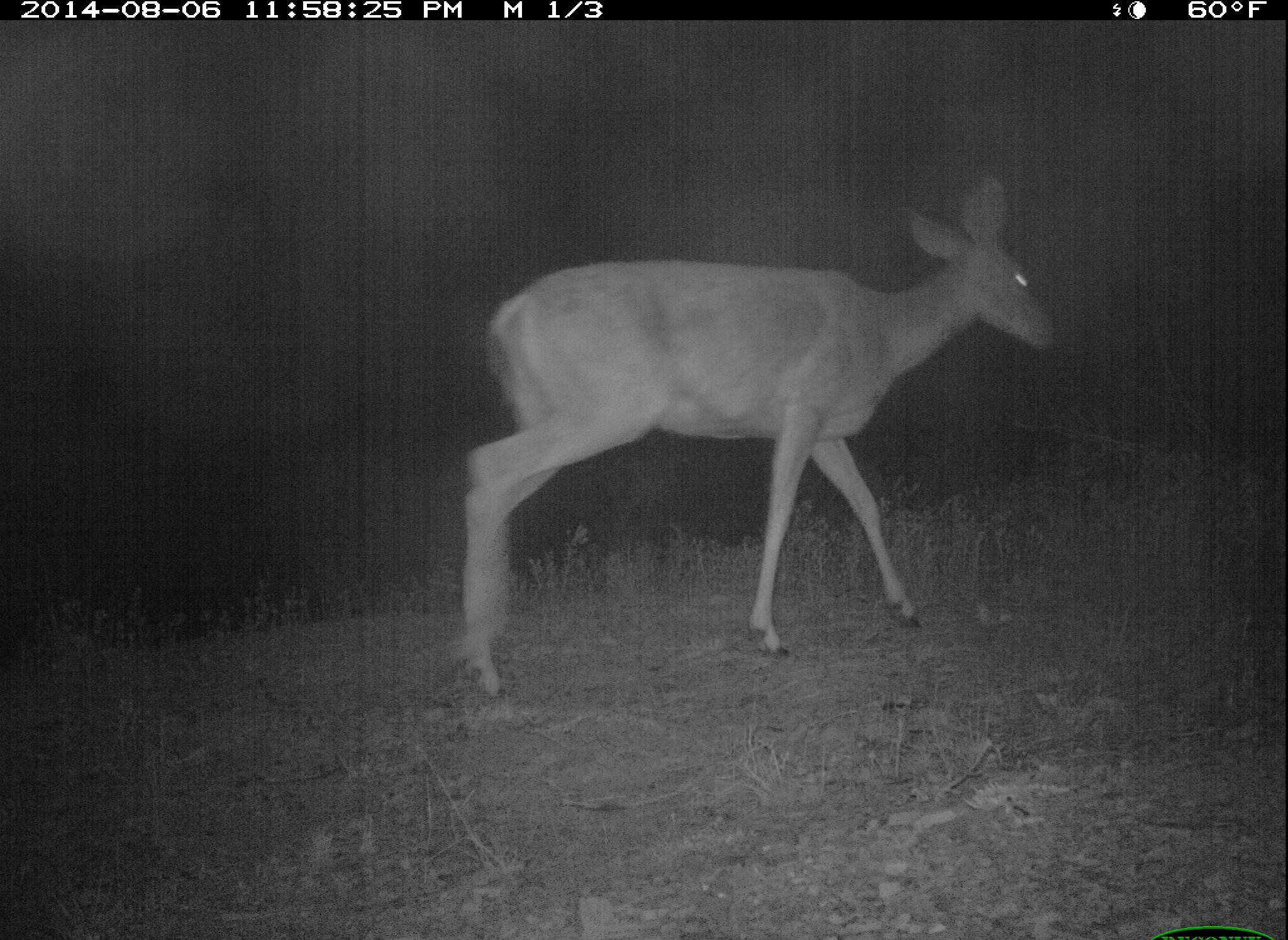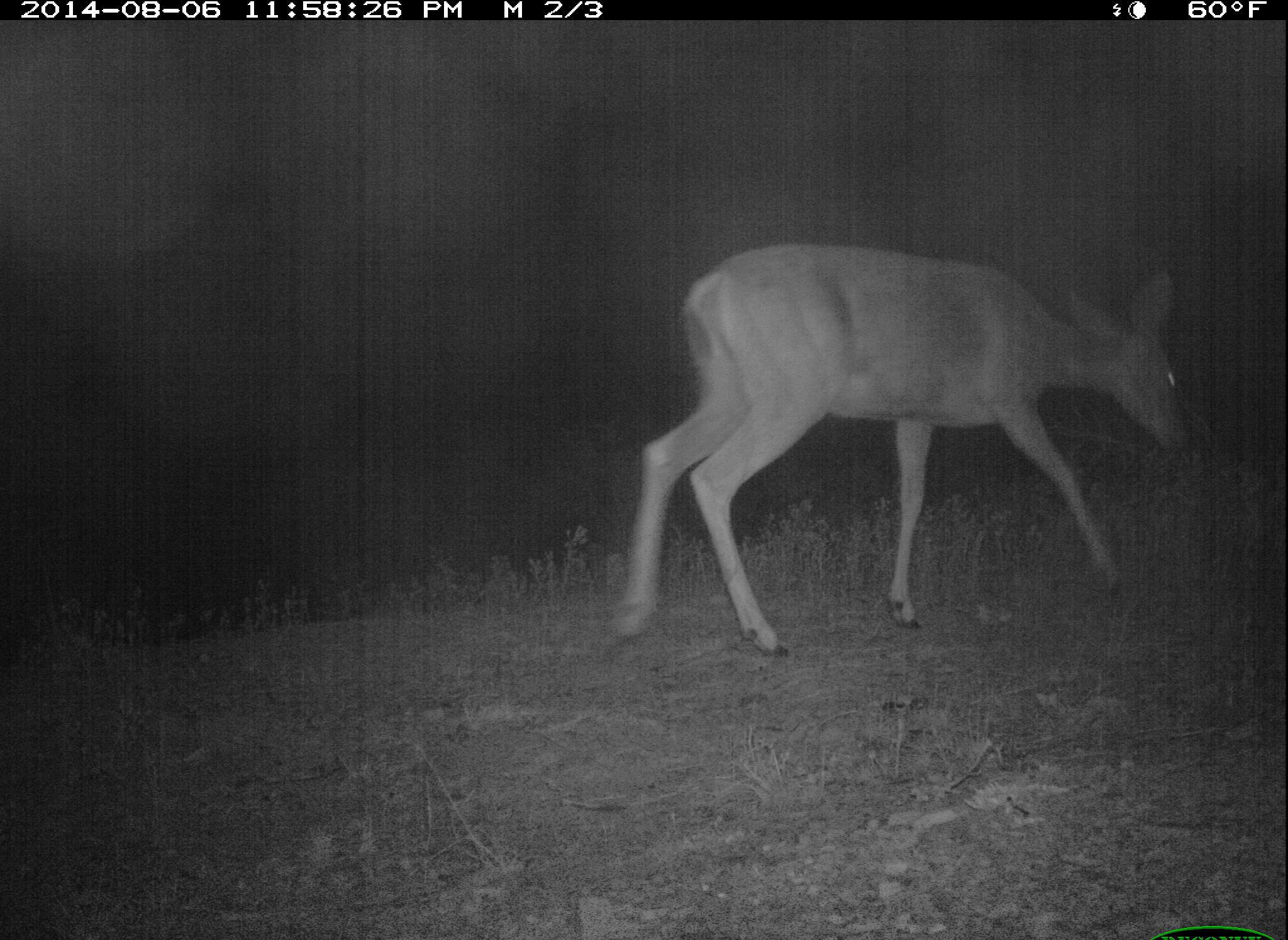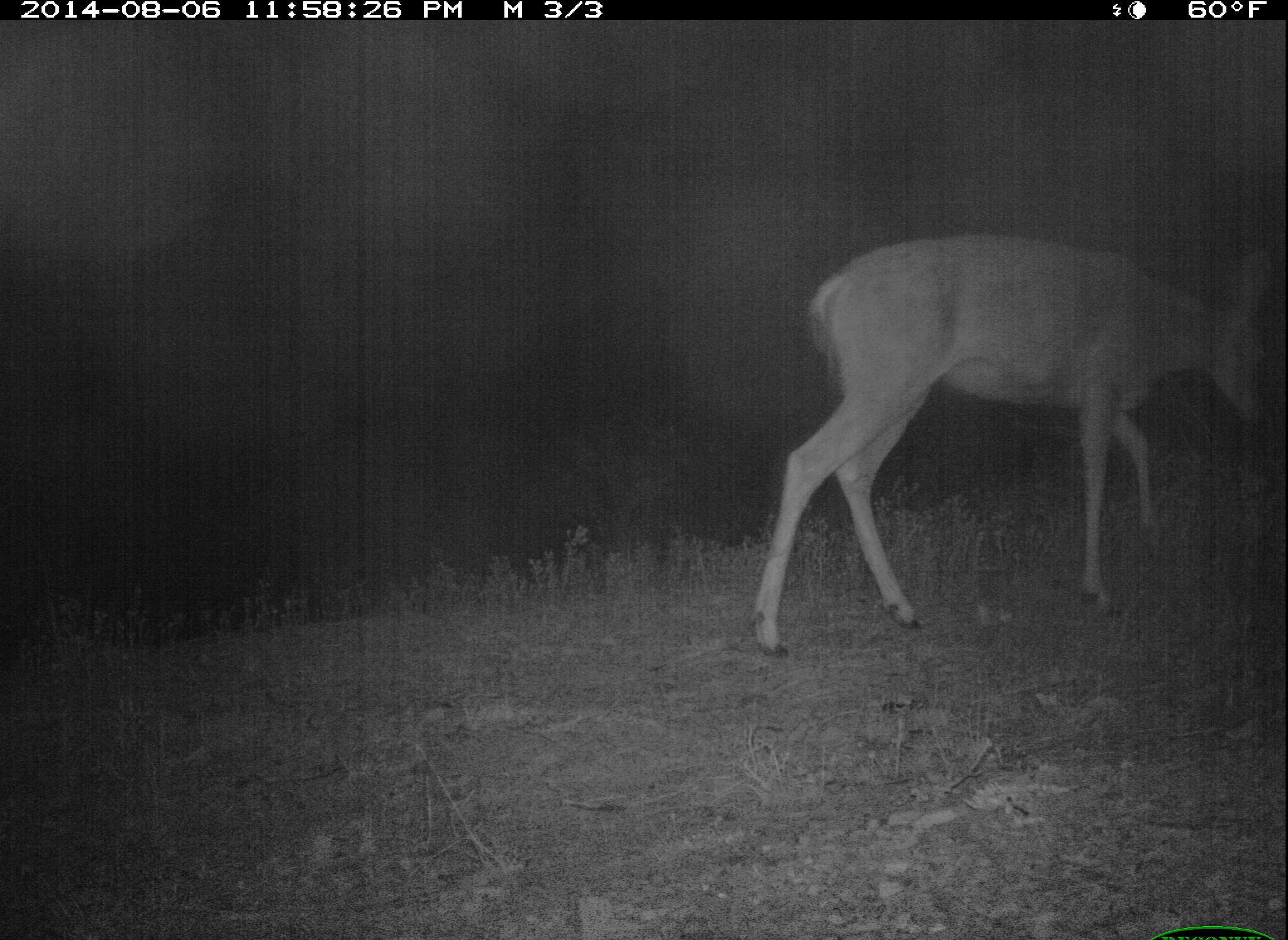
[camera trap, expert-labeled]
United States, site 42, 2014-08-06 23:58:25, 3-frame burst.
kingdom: Animalia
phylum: Chordata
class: Mammalia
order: Artiodactyla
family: Cervidae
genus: Odocoileus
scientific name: Odocoileus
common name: deer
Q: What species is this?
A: Deer (Odocoileus).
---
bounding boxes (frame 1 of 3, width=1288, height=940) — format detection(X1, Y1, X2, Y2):
deer: detection(462, 175, 1063, 710)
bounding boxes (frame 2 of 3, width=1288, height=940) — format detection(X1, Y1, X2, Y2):
deer: detection(602, 240, 1189, 661)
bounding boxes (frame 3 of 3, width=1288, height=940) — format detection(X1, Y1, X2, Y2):
deer: detection(752, 236, 1279, 660)